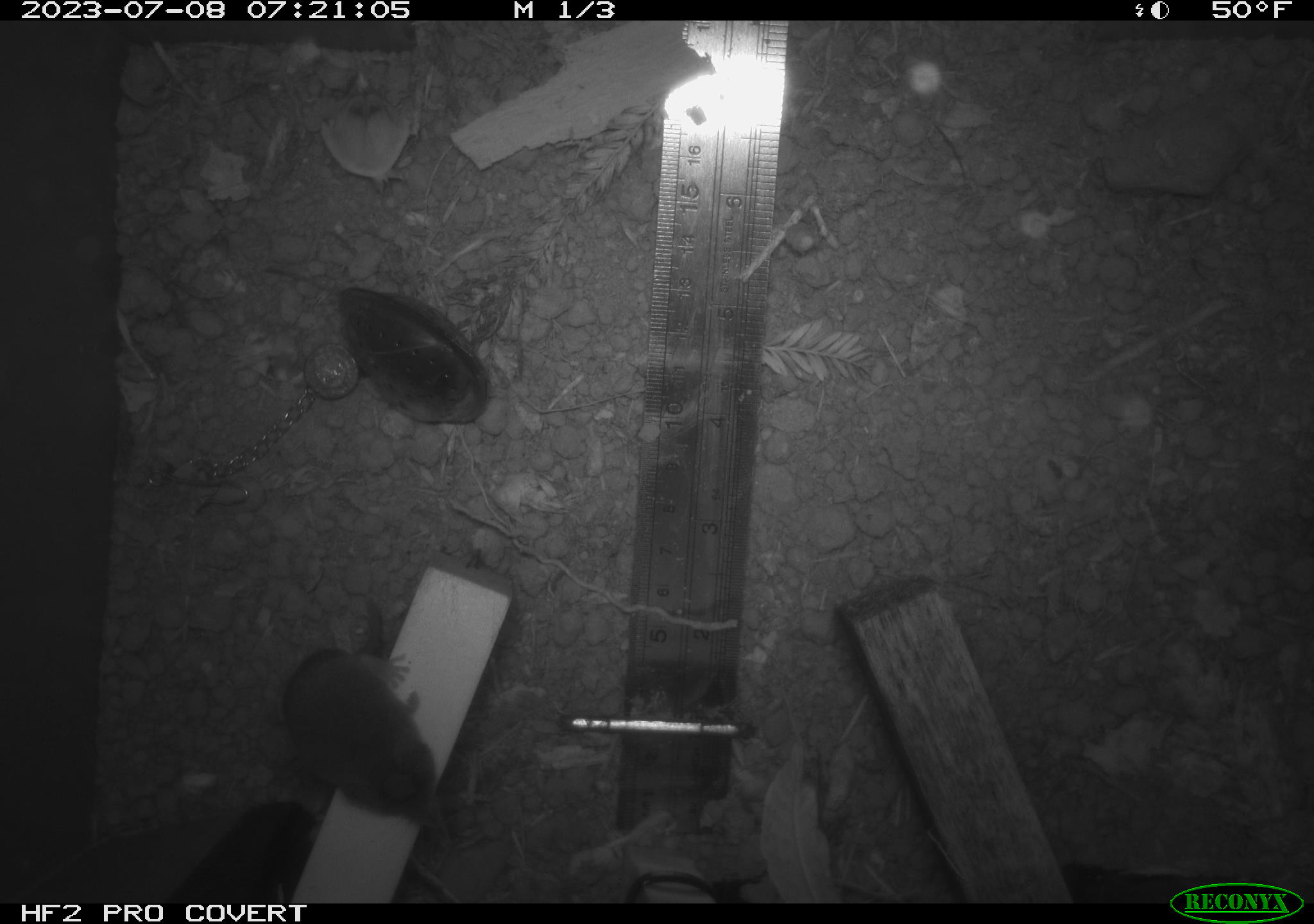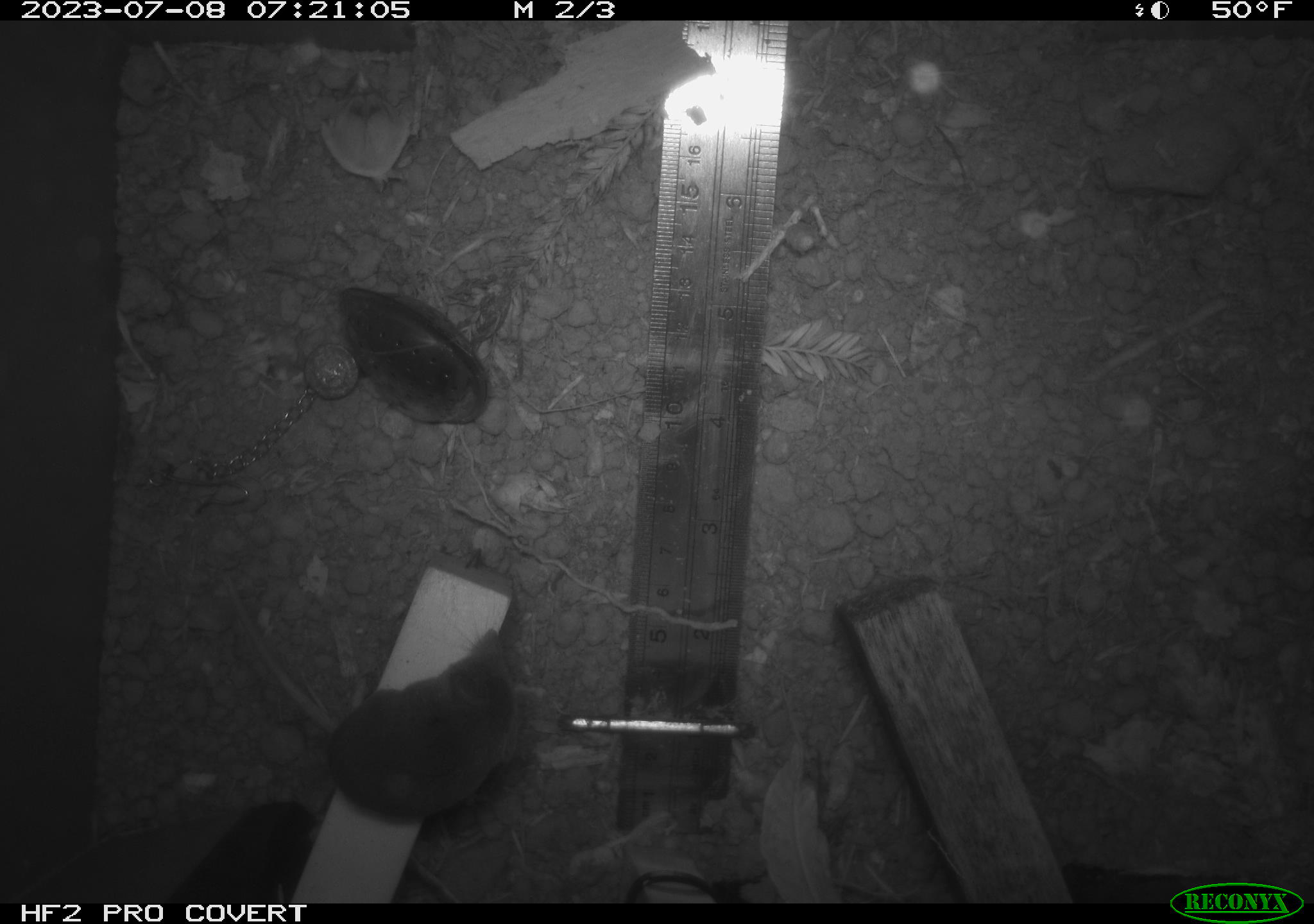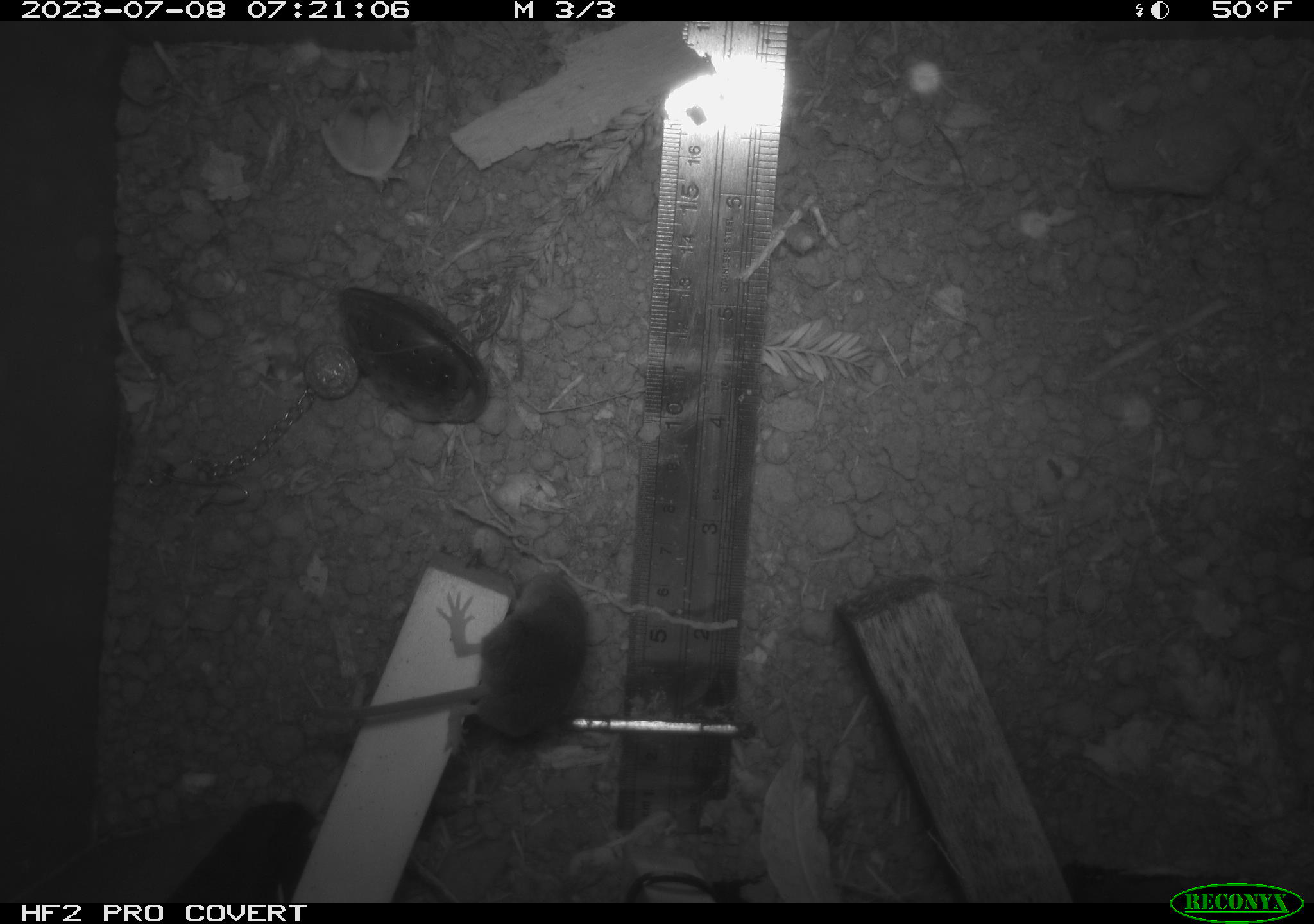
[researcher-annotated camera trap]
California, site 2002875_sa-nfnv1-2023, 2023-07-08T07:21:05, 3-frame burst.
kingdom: Animalia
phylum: Chordata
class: Mammalia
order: Eulipotyphla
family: Soricidae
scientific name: Soricidae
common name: shrews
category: soricidae family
Soricidae family (shrews) (Soricidae).